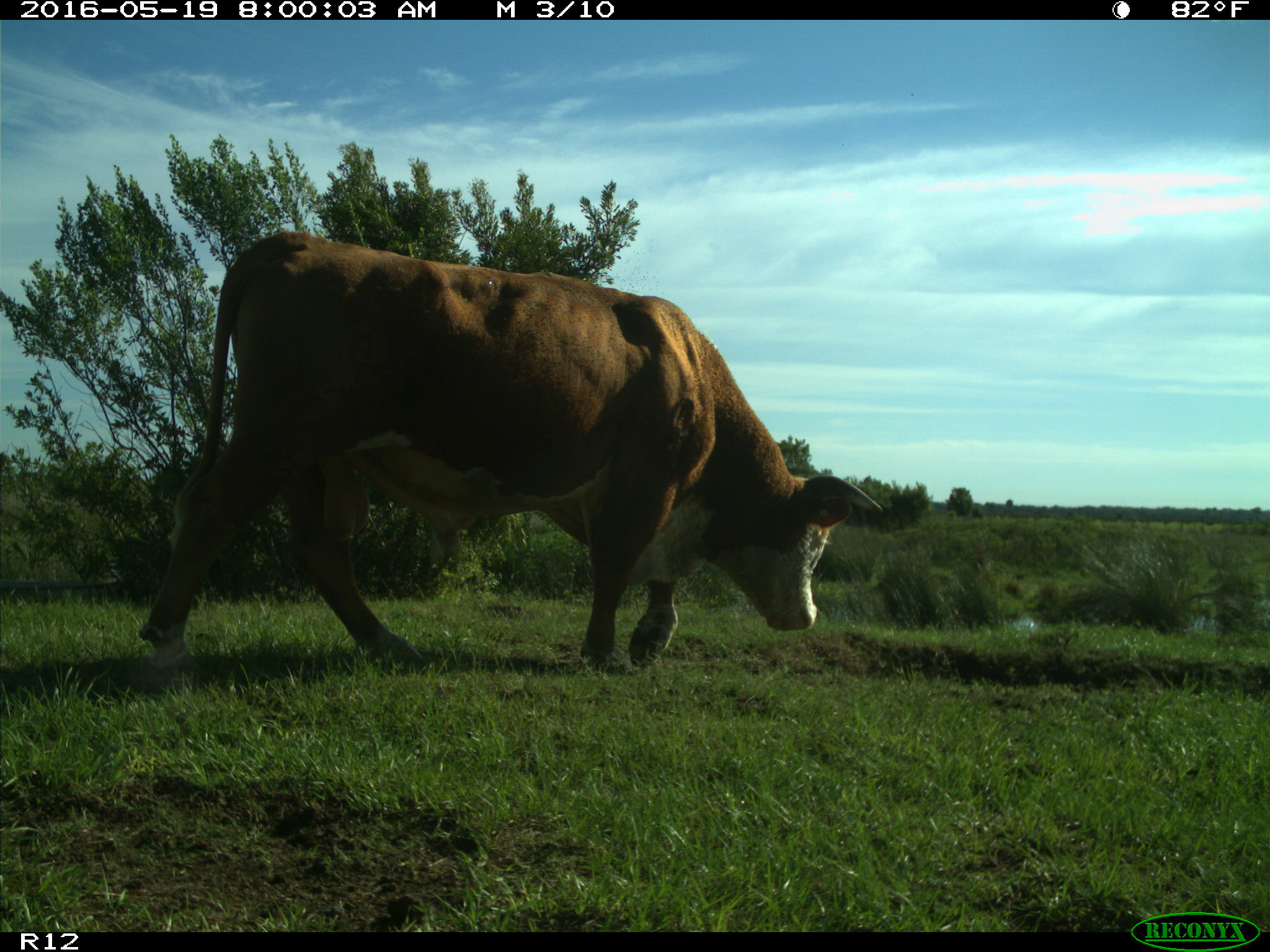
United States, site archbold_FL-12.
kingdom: Animalia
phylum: Chordata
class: Mammalia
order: Artiodactyla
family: Bovidae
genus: Bos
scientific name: Bos taurus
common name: domestic cow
Bos taurus (domestic cow).